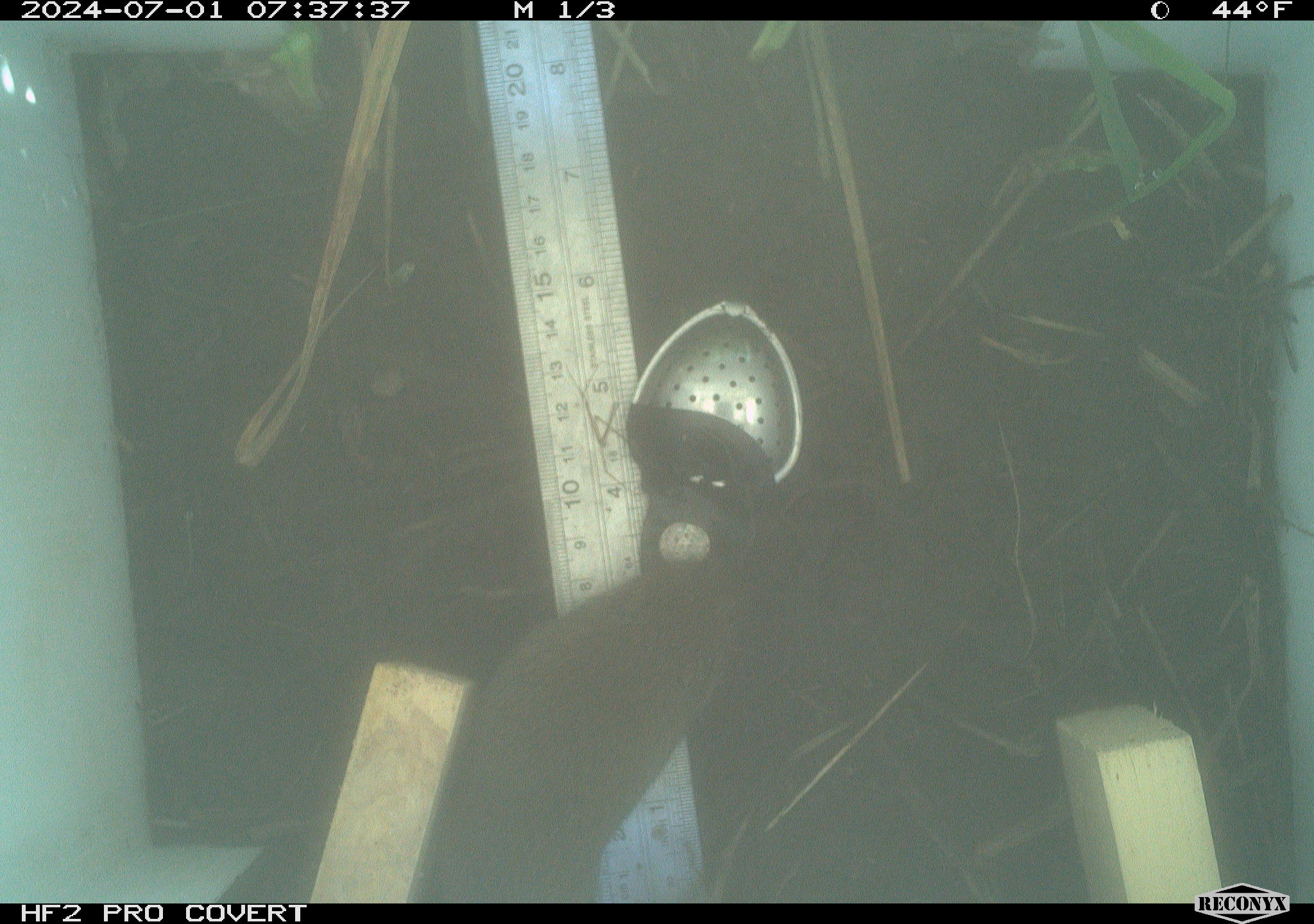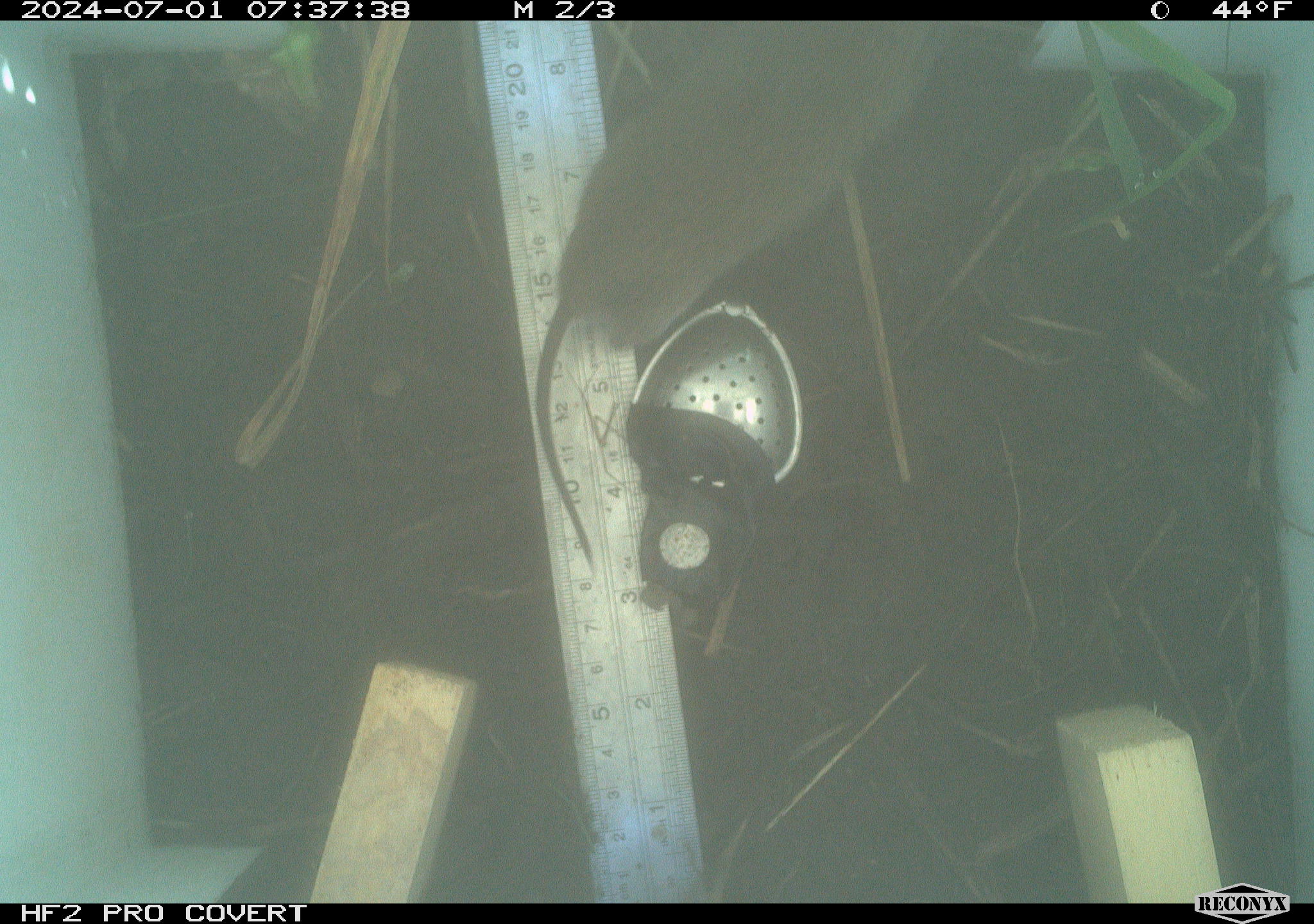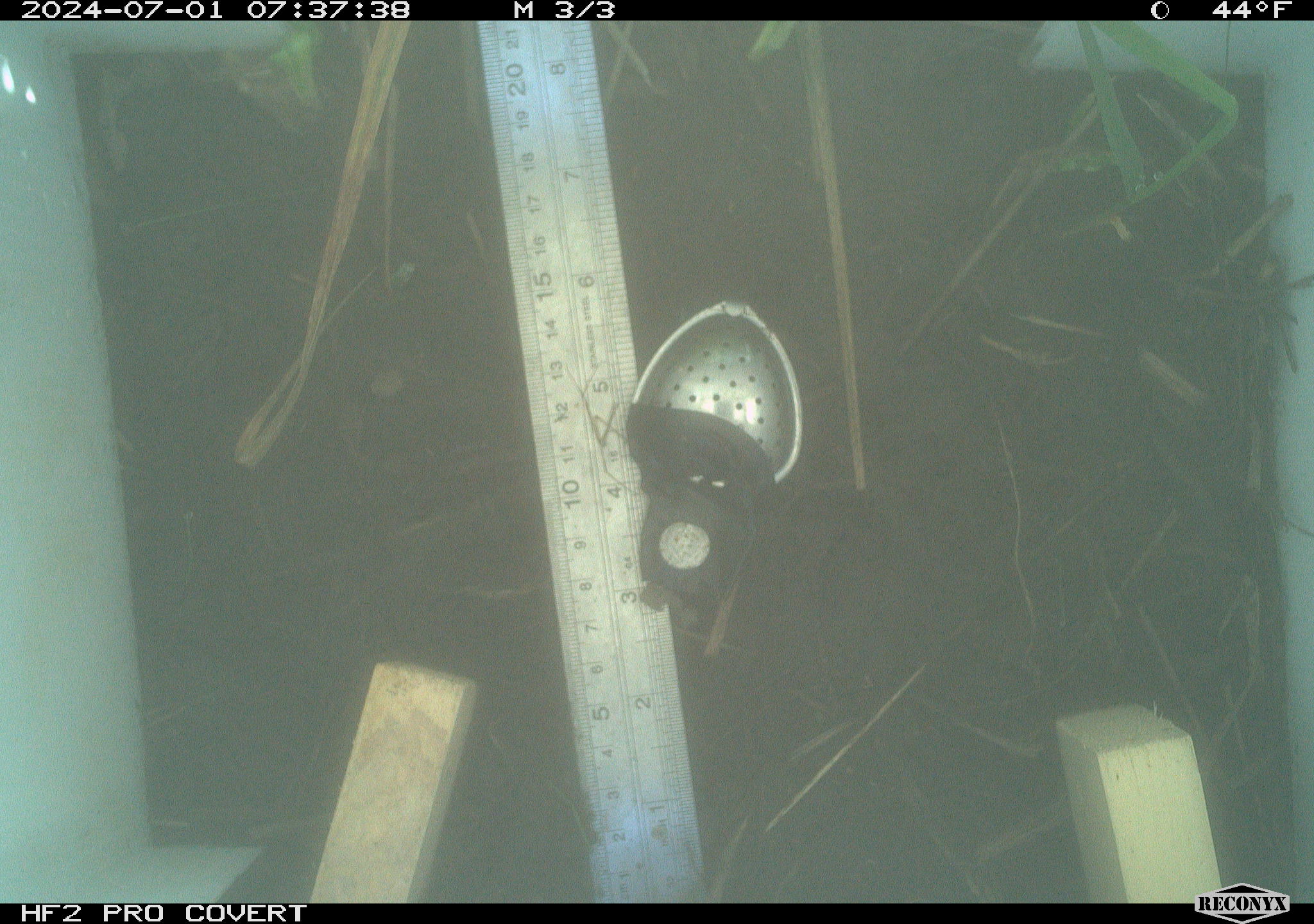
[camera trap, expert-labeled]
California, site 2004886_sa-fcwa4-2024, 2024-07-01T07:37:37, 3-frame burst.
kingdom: Animalia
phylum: Chordata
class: Mammalia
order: Rodentia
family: Cricetidae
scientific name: Arvicolinae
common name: voles, lemmings, and muskrats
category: arvicolinae subfamily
Arvicolinae subfamily (voles, lemmings, and muskrats) (Arvicolinae).